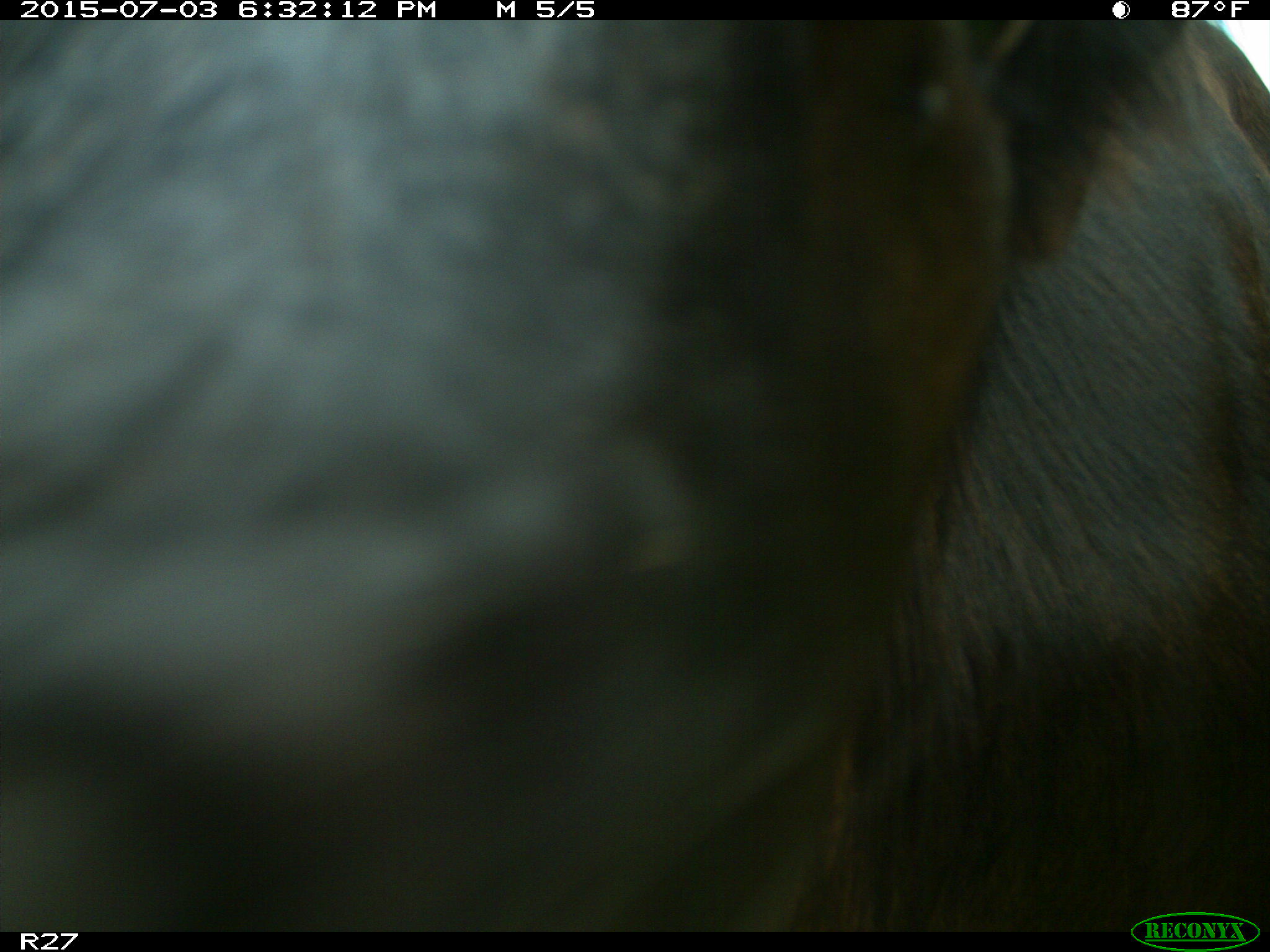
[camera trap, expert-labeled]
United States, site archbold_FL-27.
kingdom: Animalia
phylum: Chordata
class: Mammalia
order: Artiodactyla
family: Bovidae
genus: Bos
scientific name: Bos taurus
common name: domestic cow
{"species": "Bos taurus (domestic cow)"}